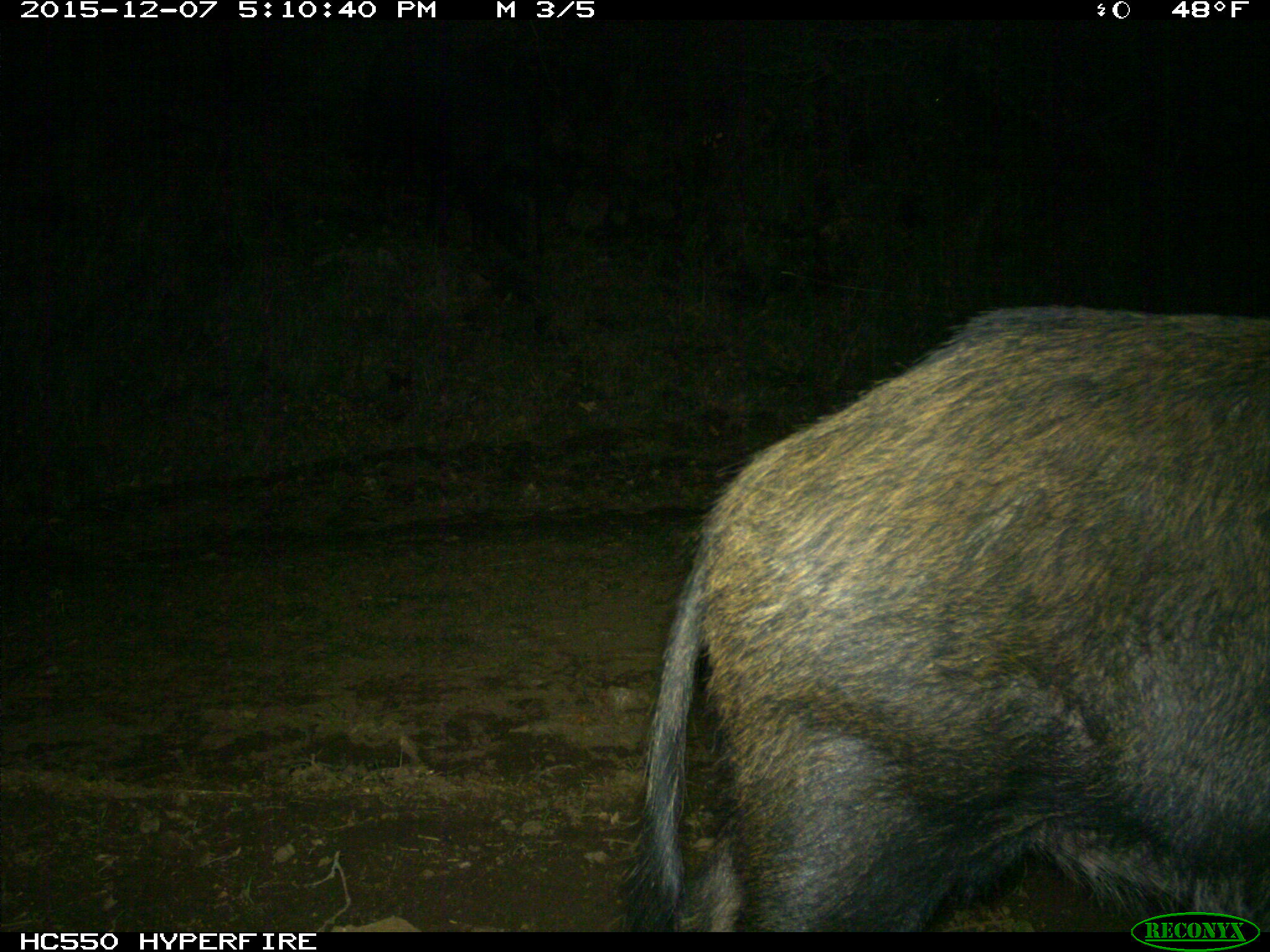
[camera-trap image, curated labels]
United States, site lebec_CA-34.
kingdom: Animalia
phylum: Chordata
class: Mammalia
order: Artiodactyla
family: Suidae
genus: Sus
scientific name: Sus scrofa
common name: wild boar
Sus scrofa (wild boar).